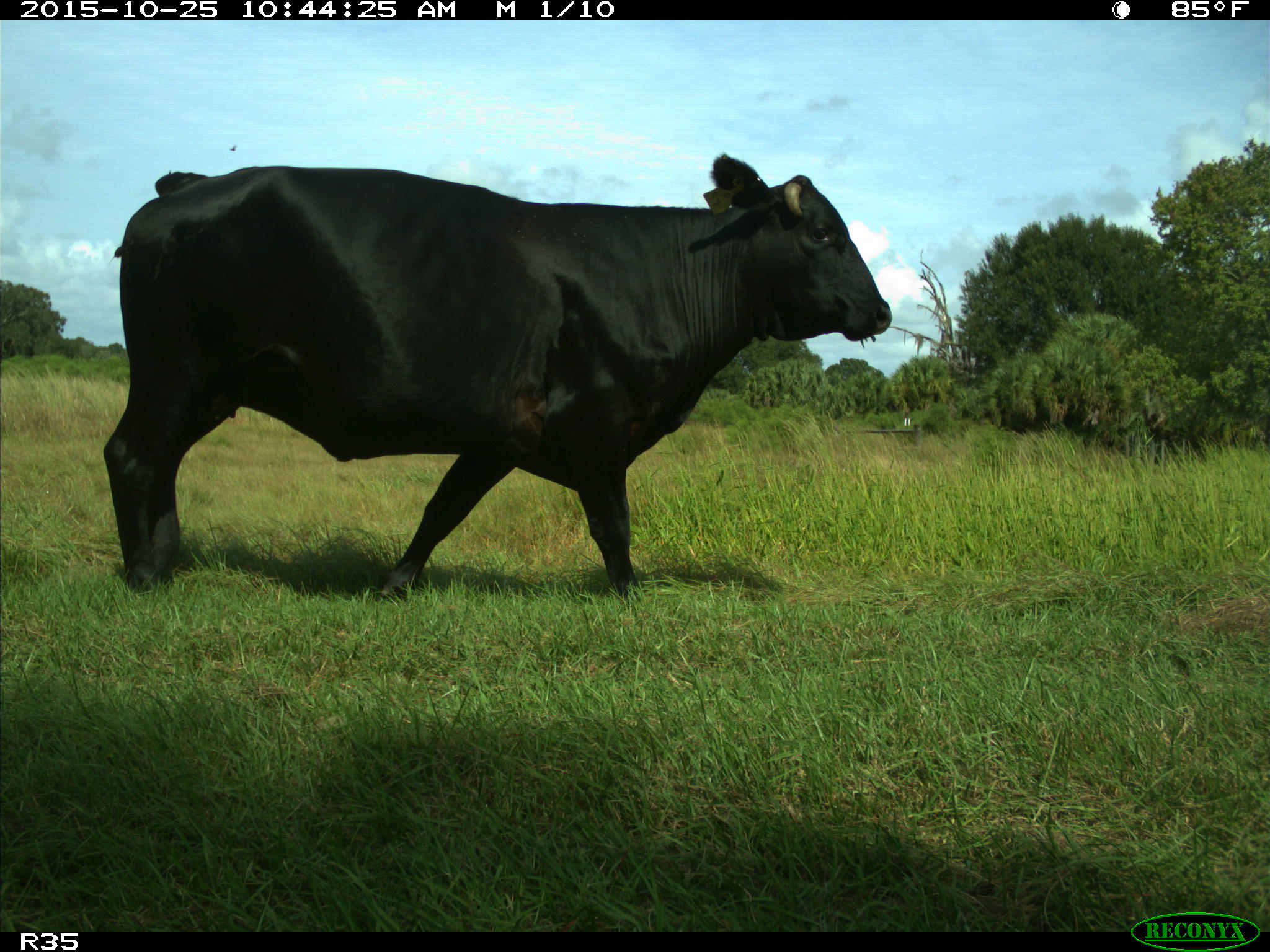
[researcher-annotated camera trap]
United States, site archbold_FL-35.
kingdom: Animalia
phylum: Chordata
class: Mammalia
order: Artiodactyla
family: Bovidae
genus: Bos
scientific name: Bos taurus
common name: domestic cow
Bos taurus (domestic cow).